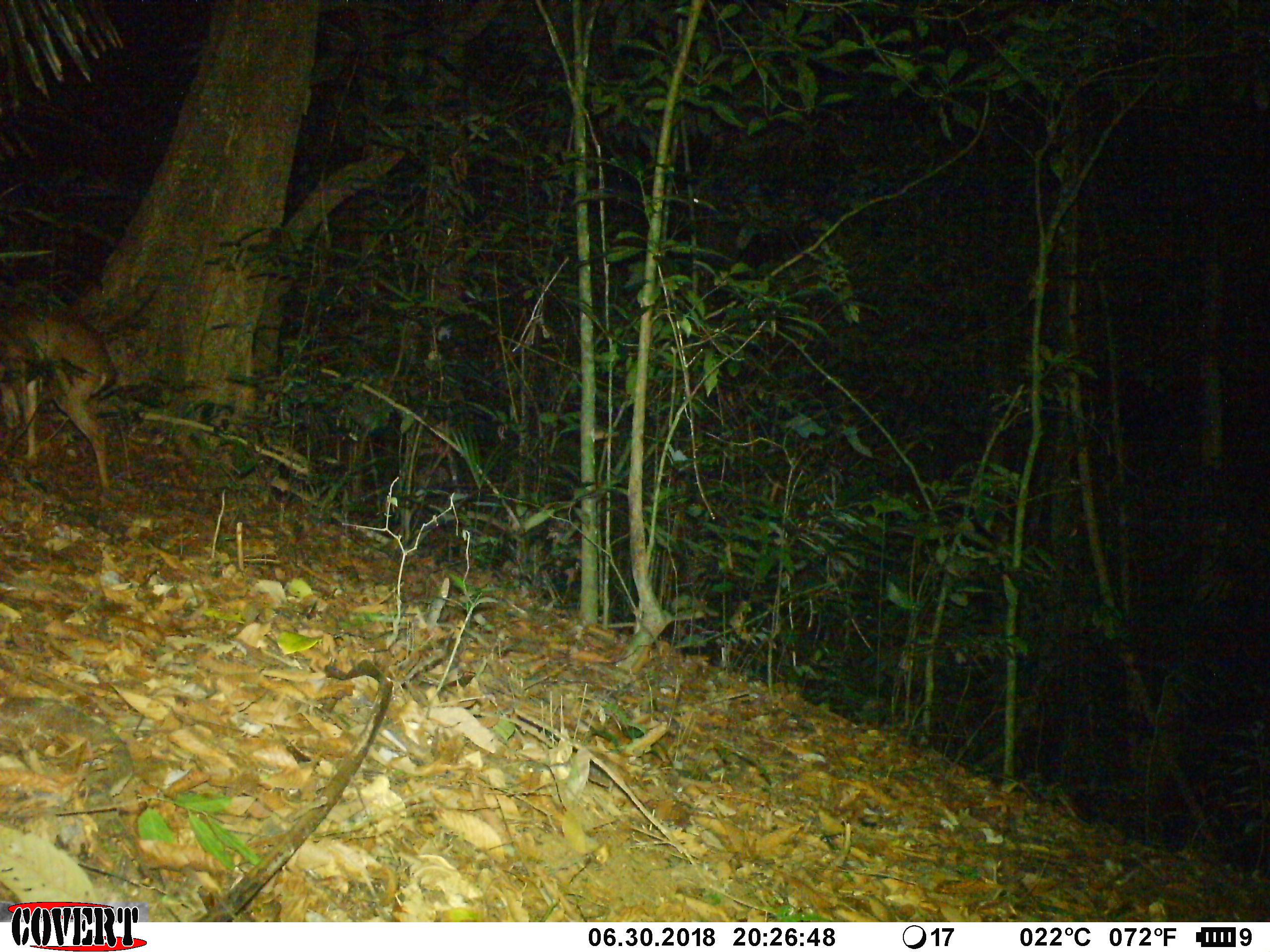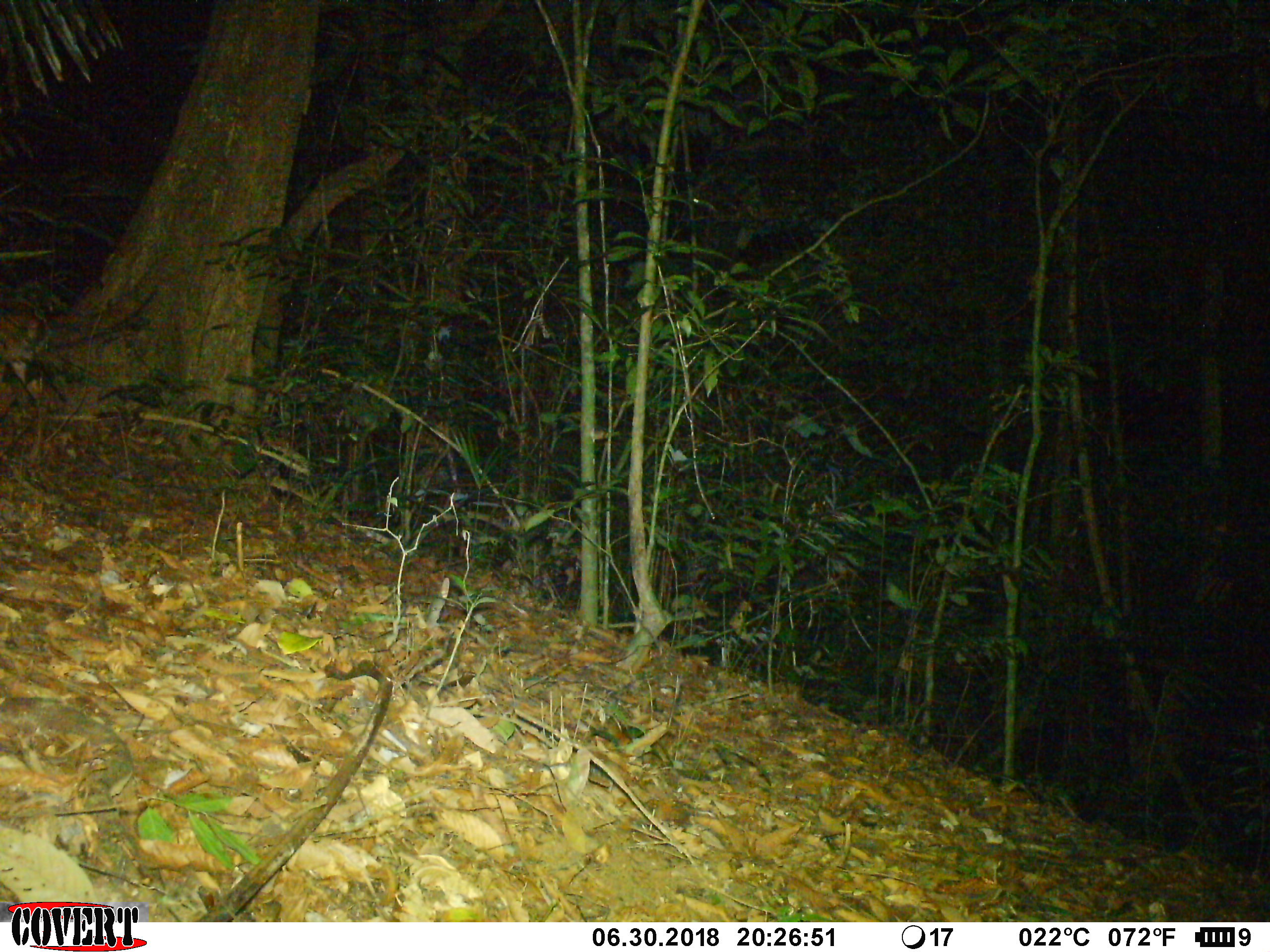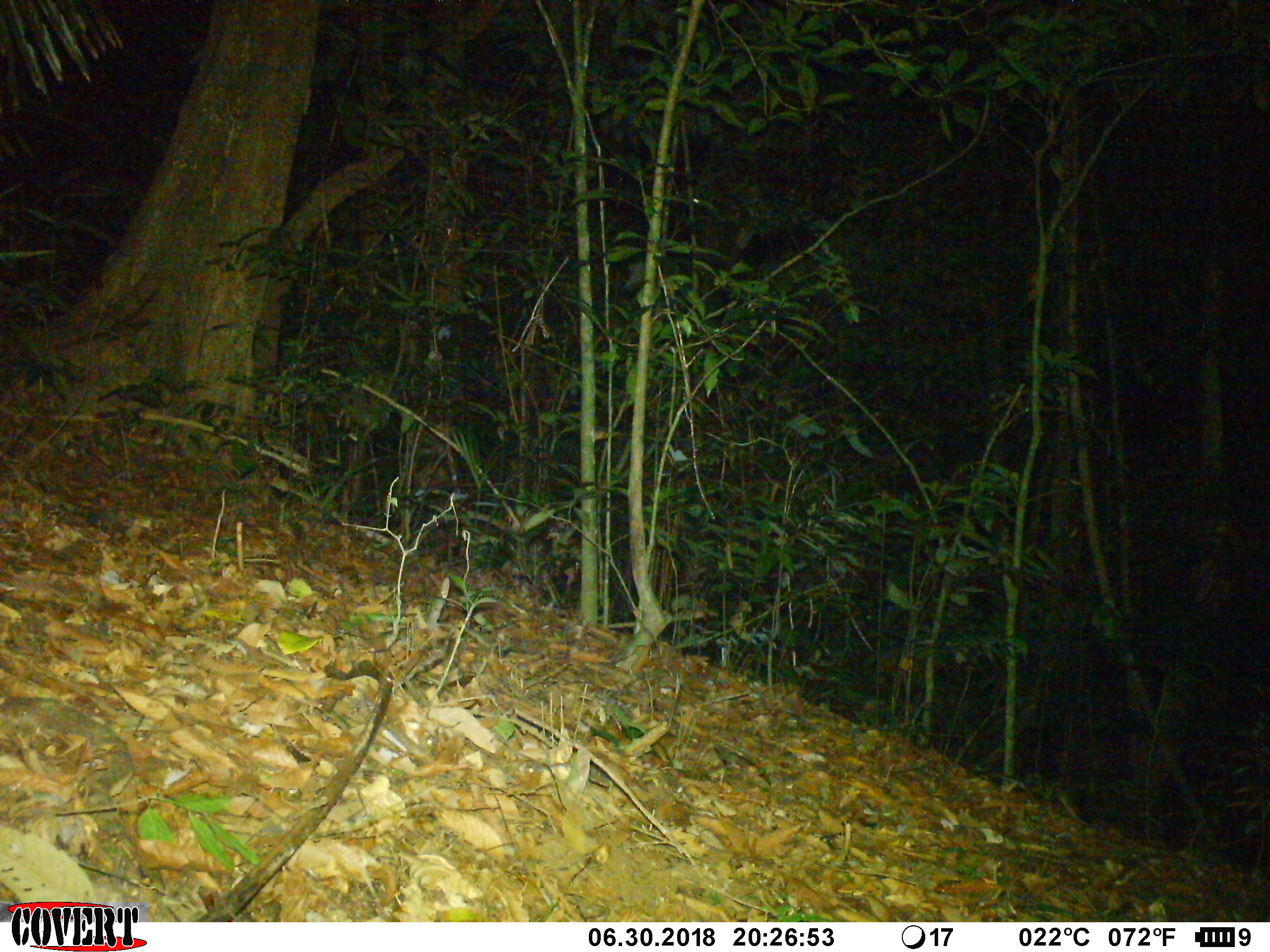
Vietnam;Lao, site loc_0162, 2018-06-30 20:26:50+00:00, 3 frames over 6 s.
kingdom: Animalia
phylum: Chordata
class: Mammalia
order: Artiodactyla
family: Cervidae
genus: Muntiacus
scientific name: Muntiacus vuquangensis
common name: large-antlered muntjac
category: large antlered muntjac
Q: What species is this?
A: Large antlered muntjac (large-antlered muntjac) (Muntiacus vuquangensis).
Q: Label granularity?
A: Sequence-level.